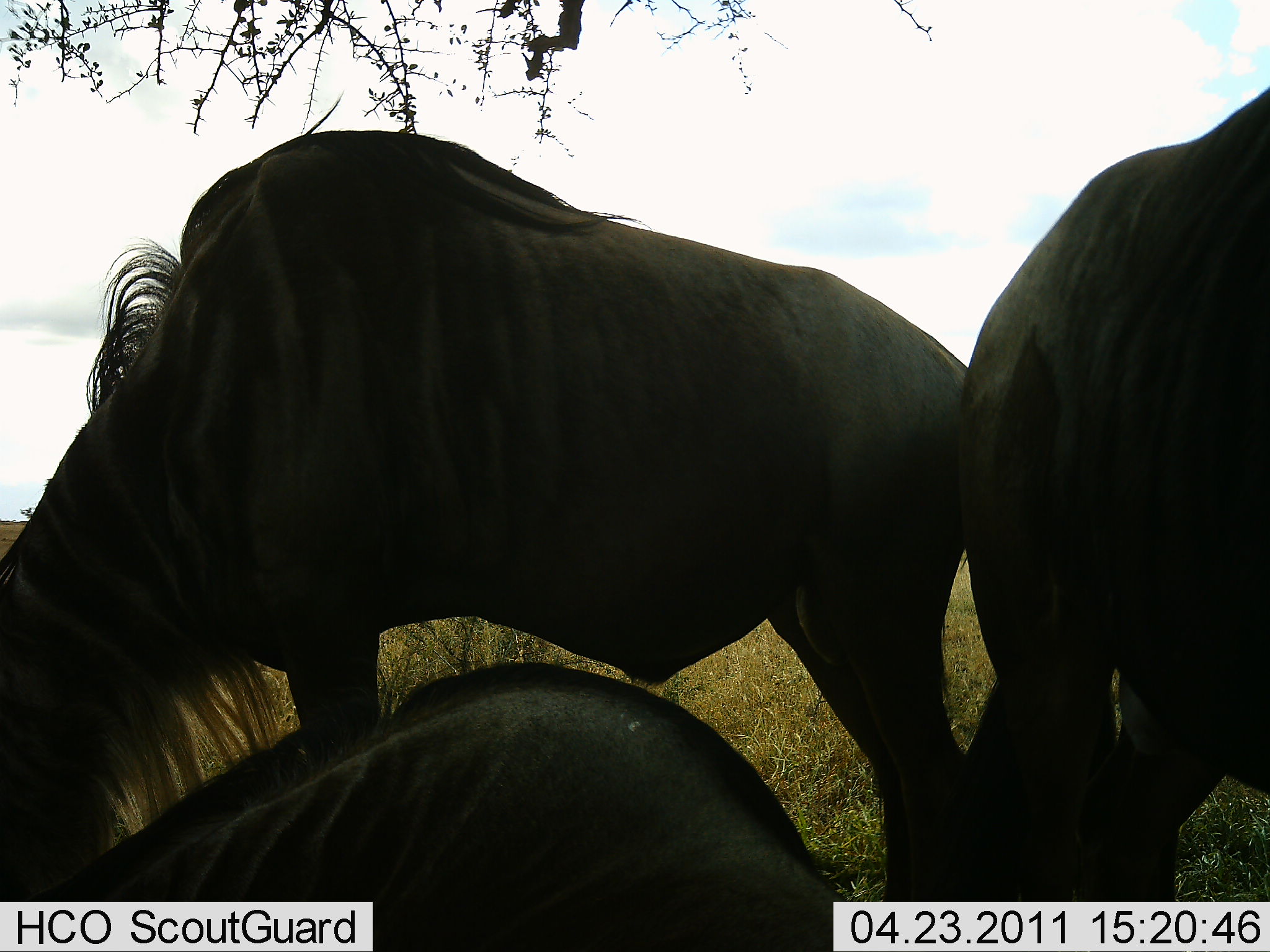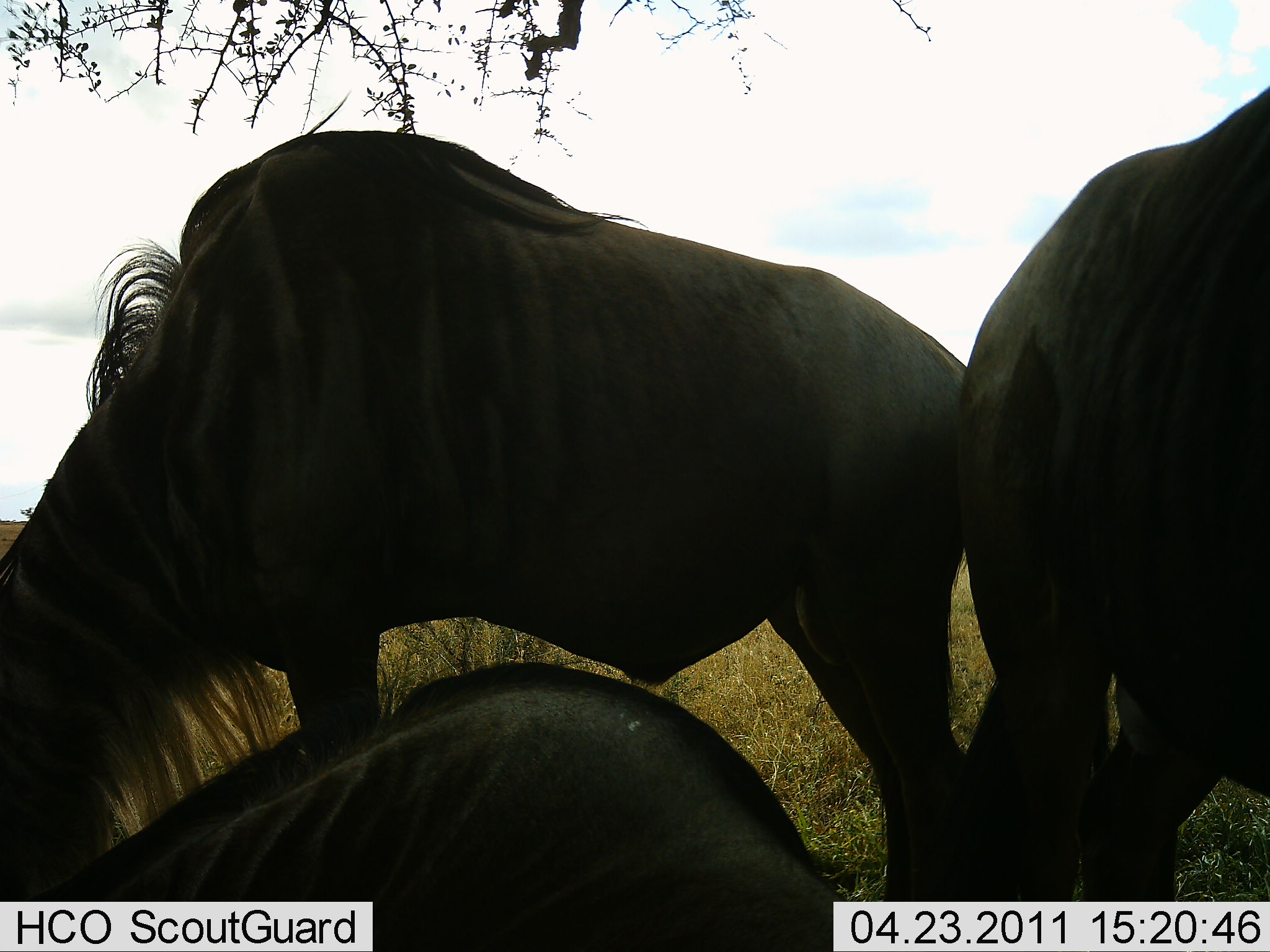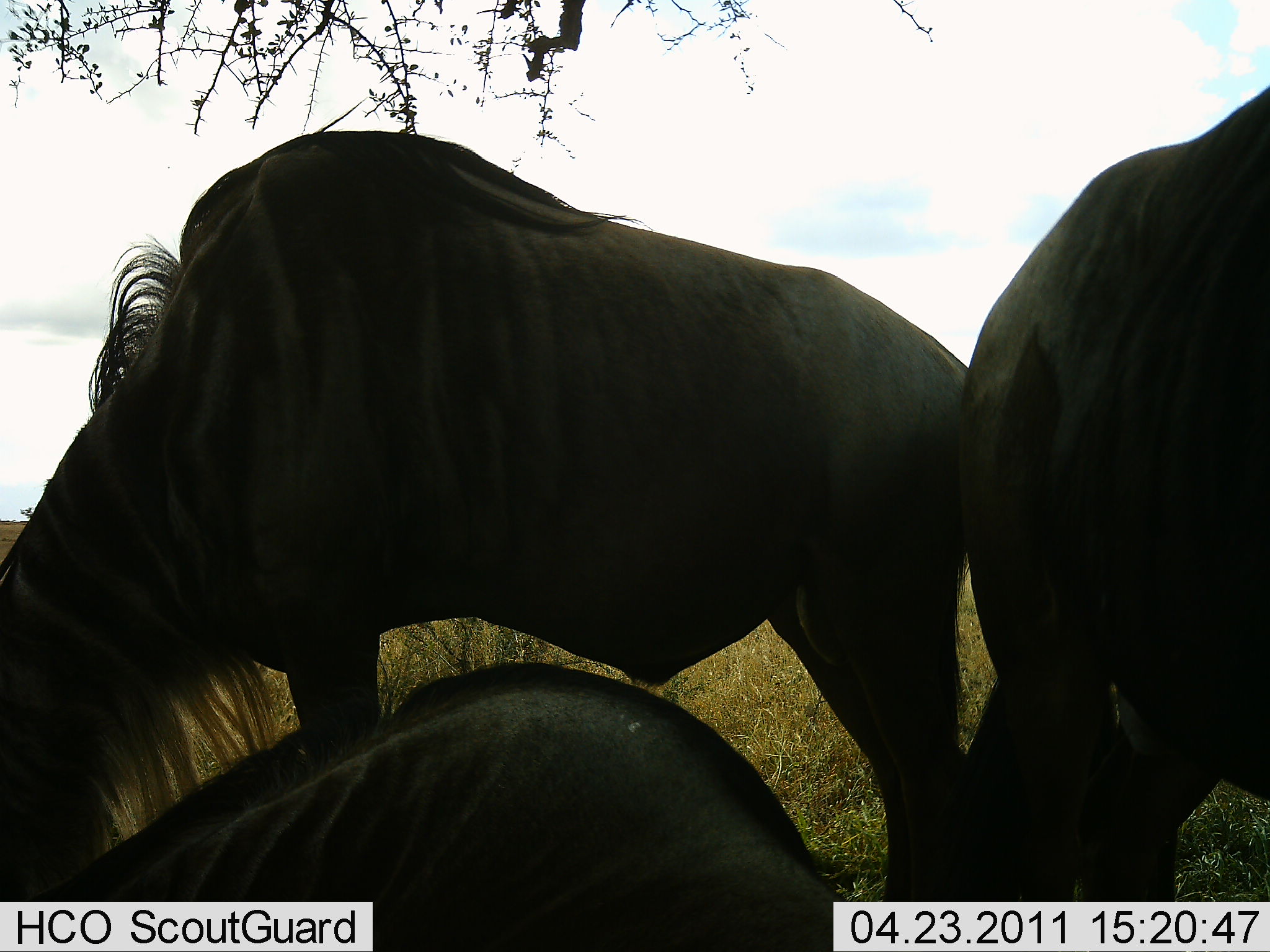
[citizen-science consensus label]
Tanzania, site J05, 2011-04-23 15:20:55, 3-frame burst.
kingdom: Animalia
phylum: Chordata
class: Mammalia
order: Artiodactyla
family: Bovidae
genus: Connochaetes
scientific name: Connochaetes taurinus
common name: blue wildebeest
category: wildebeest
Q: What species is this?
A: Wildebeest (blue wildebeest) (Connochaetes taurinus).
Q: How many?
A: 3.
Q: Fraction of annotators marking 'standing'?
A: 50%.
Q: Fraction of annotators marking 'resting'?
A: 100%.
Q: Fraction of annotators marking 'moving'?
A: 0%.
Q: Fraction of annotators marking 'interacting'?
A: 0%.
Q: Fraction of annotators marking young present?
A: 0%.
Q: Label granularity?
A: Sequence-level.